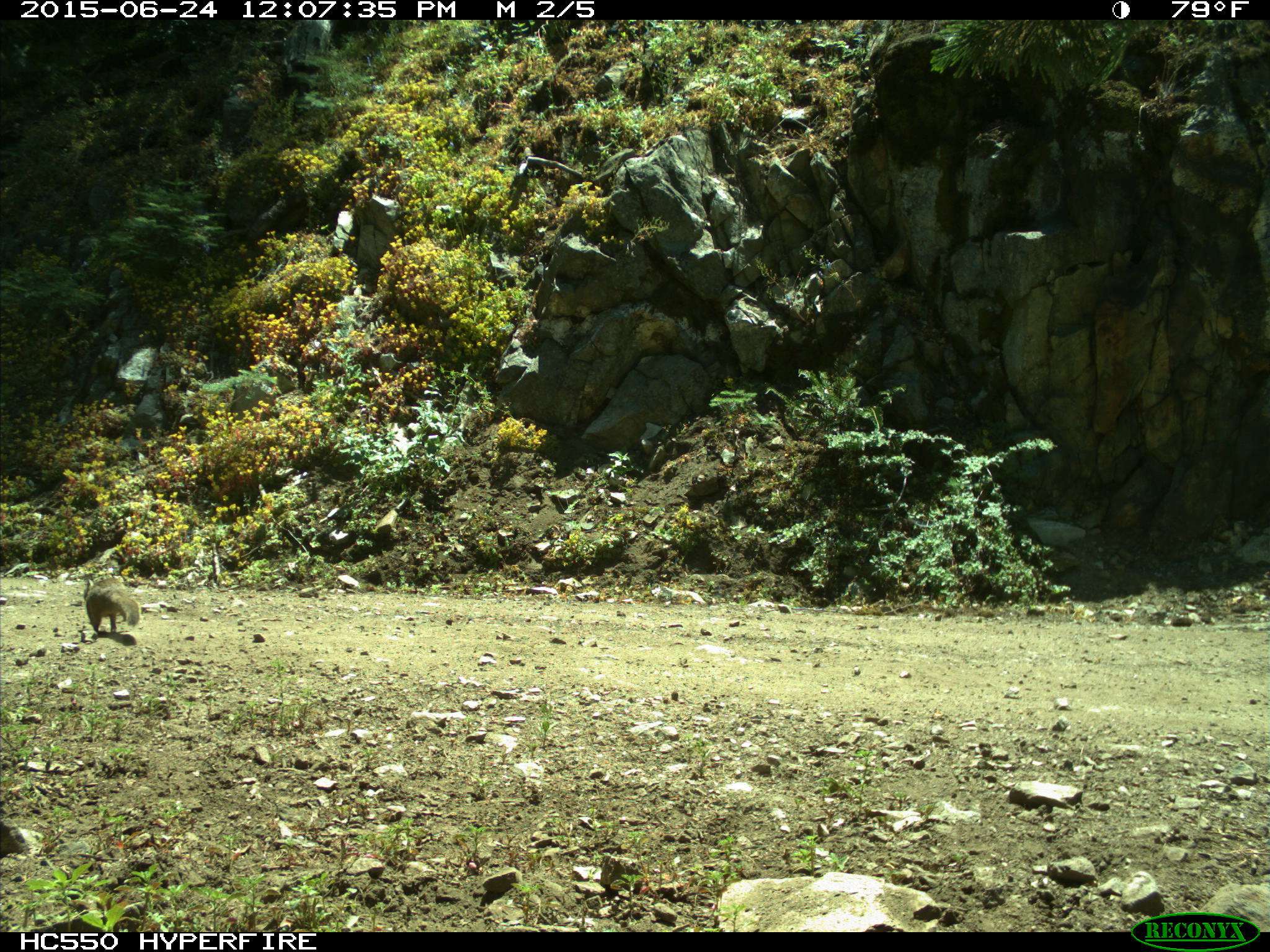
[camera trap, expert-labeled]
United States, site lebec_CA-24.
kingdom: Animalia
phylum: Chordata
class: Mammalia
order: Rodentia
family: Sciuridae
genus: Otospermophilus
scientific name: Otospermophilus beecheyi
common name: california ground squirrel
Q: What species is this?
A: Otospermophilus beecheyi (california ground squirrel).